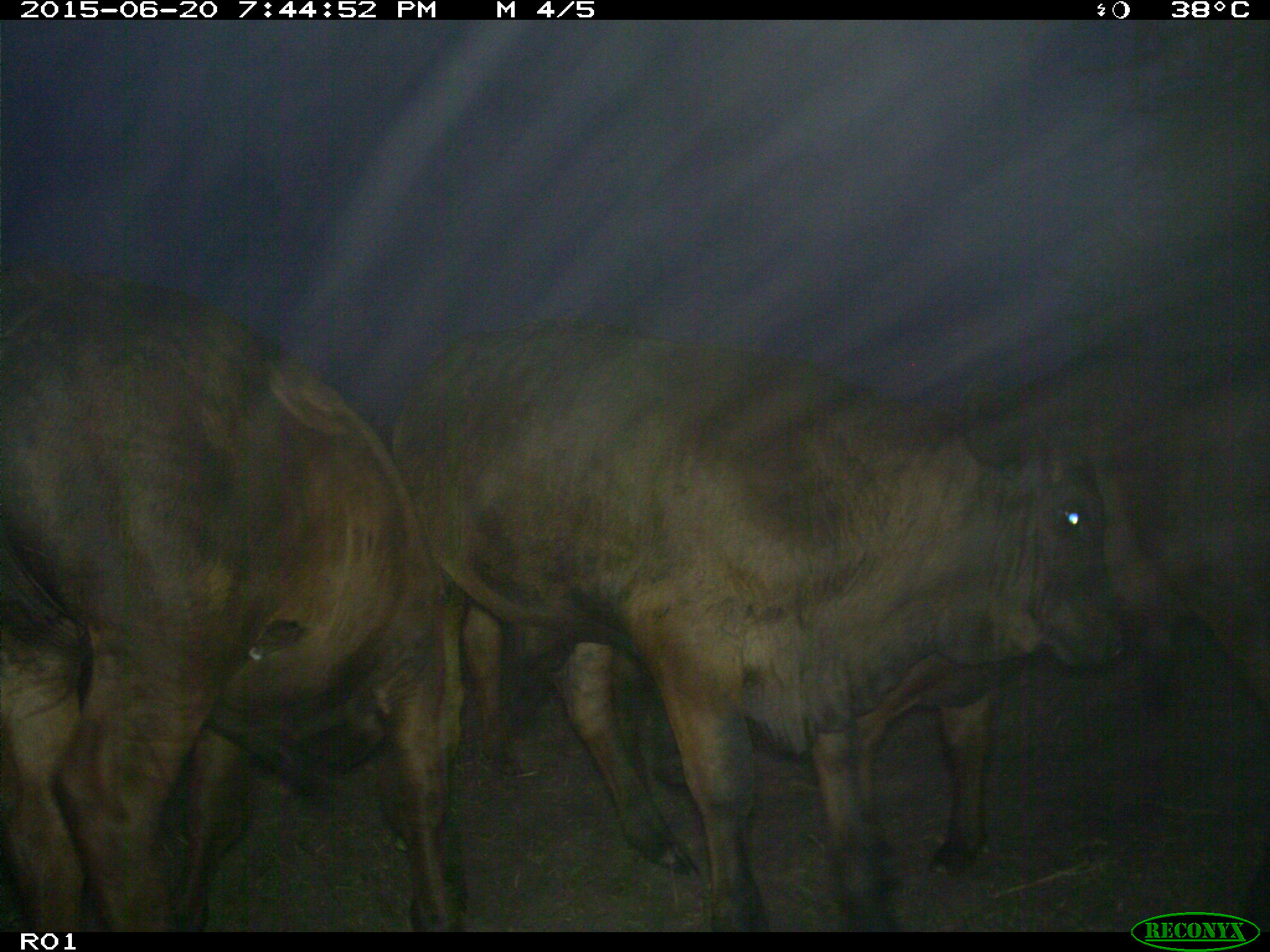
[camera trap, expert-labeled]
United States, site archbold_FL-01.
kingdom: Animalia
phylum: Chordata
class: Mammalia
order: Artiodactyla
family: Bovidae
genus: Bos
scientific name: Bos taurus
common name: domestic cow